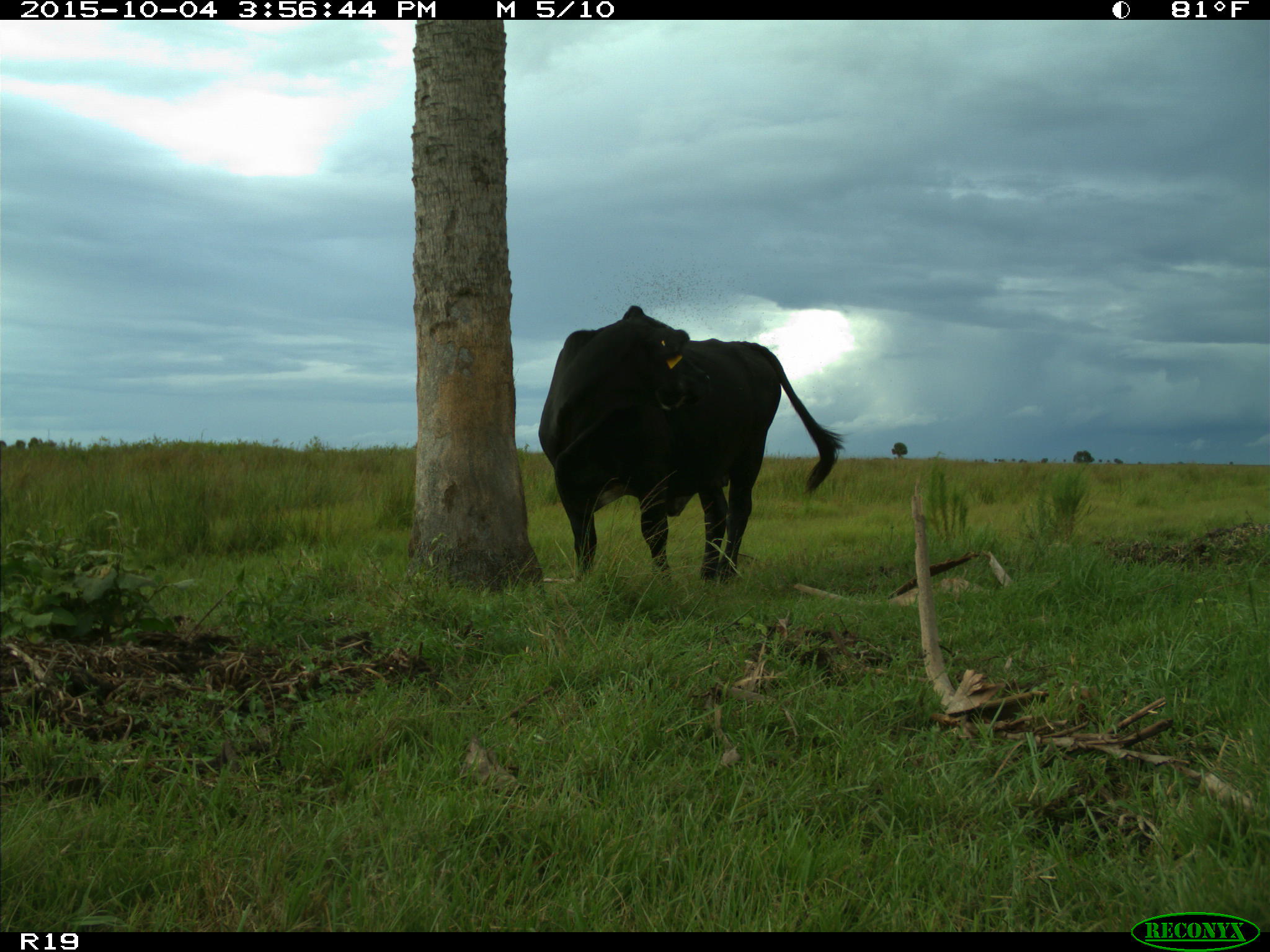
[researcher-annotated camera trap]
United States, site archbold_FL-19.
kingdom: Animalia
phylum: Chordata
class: Mammalia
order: Artiodactyla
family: Bovidae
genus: Bos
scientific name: Bos taurus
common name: domestic cow